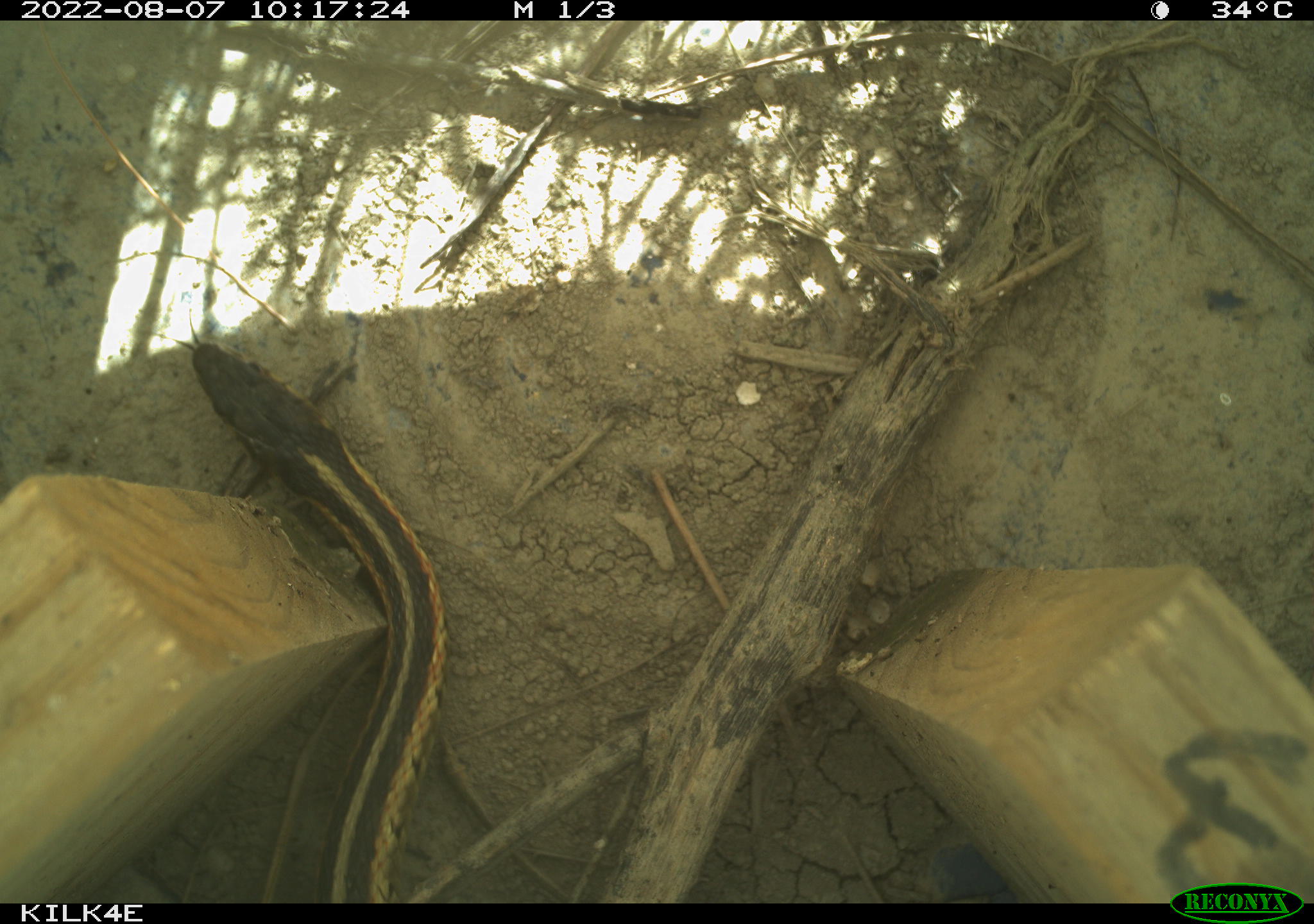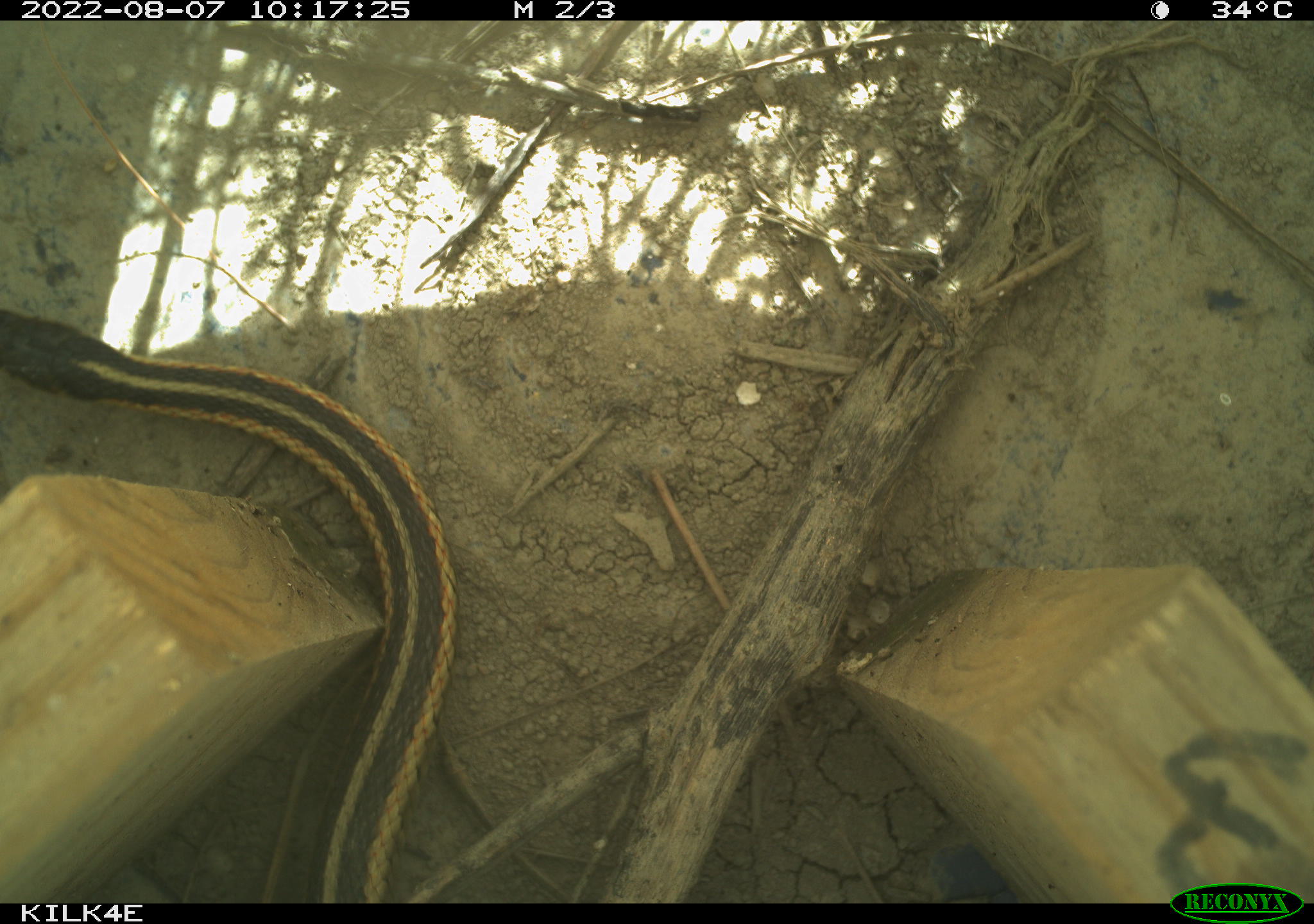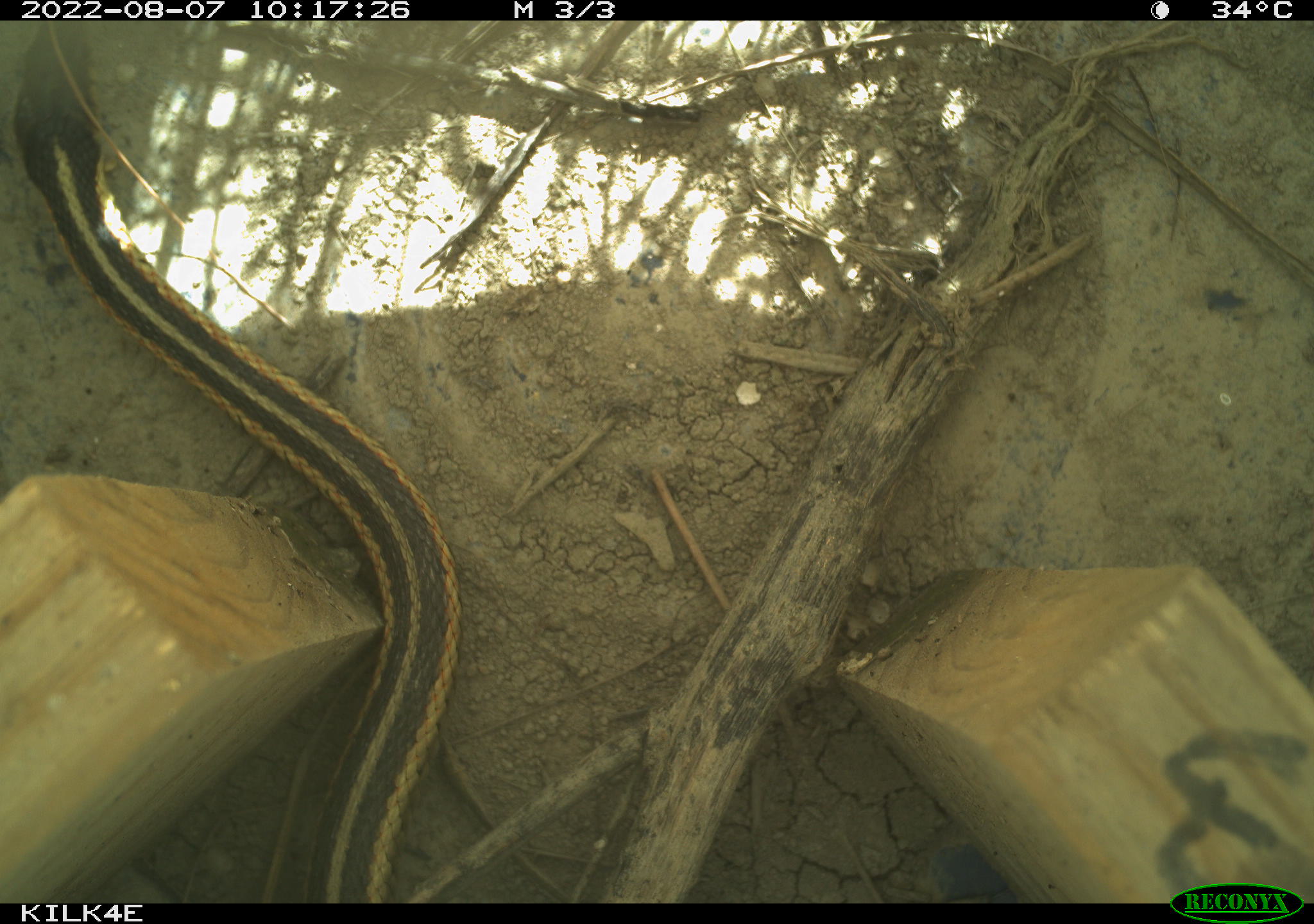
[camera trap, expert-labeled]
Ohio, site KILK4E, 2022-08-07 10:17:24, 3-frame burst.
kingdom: Animalia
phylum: Chordata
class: Reptilia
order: Squamata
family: Colubridae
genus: Thamnophis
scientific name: Thamnophis sirtalis sirtalis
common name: eastern gartersnake